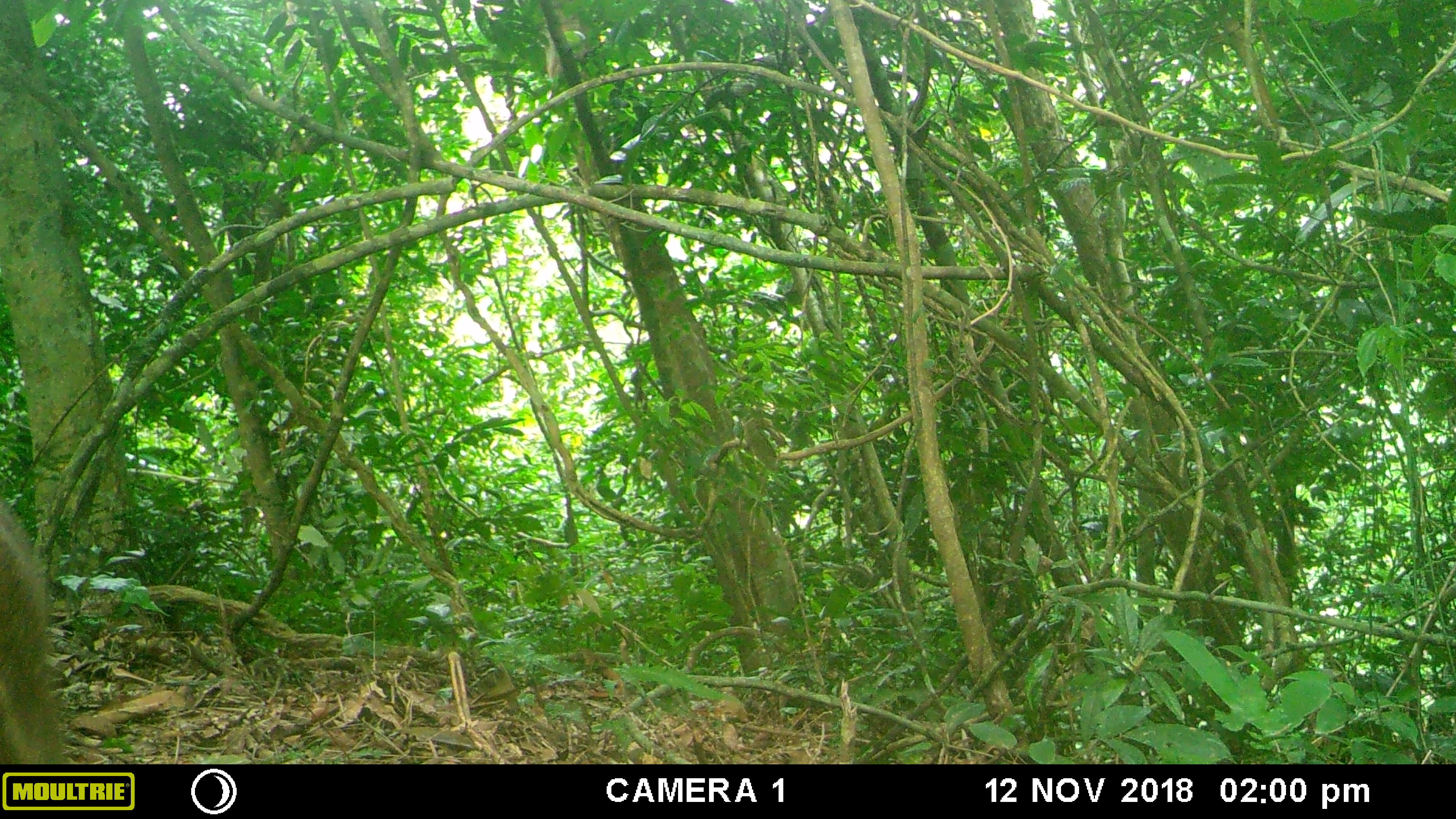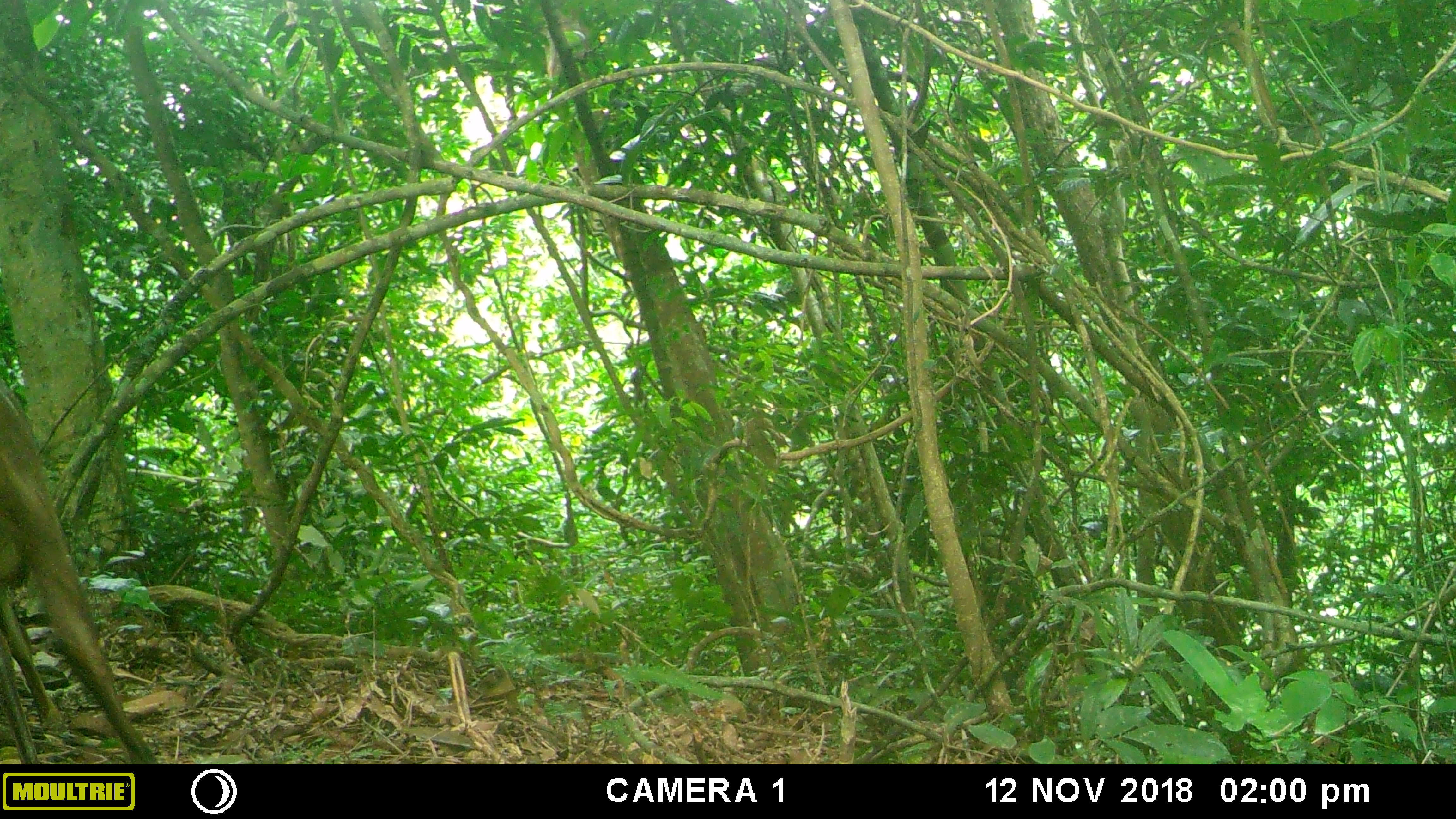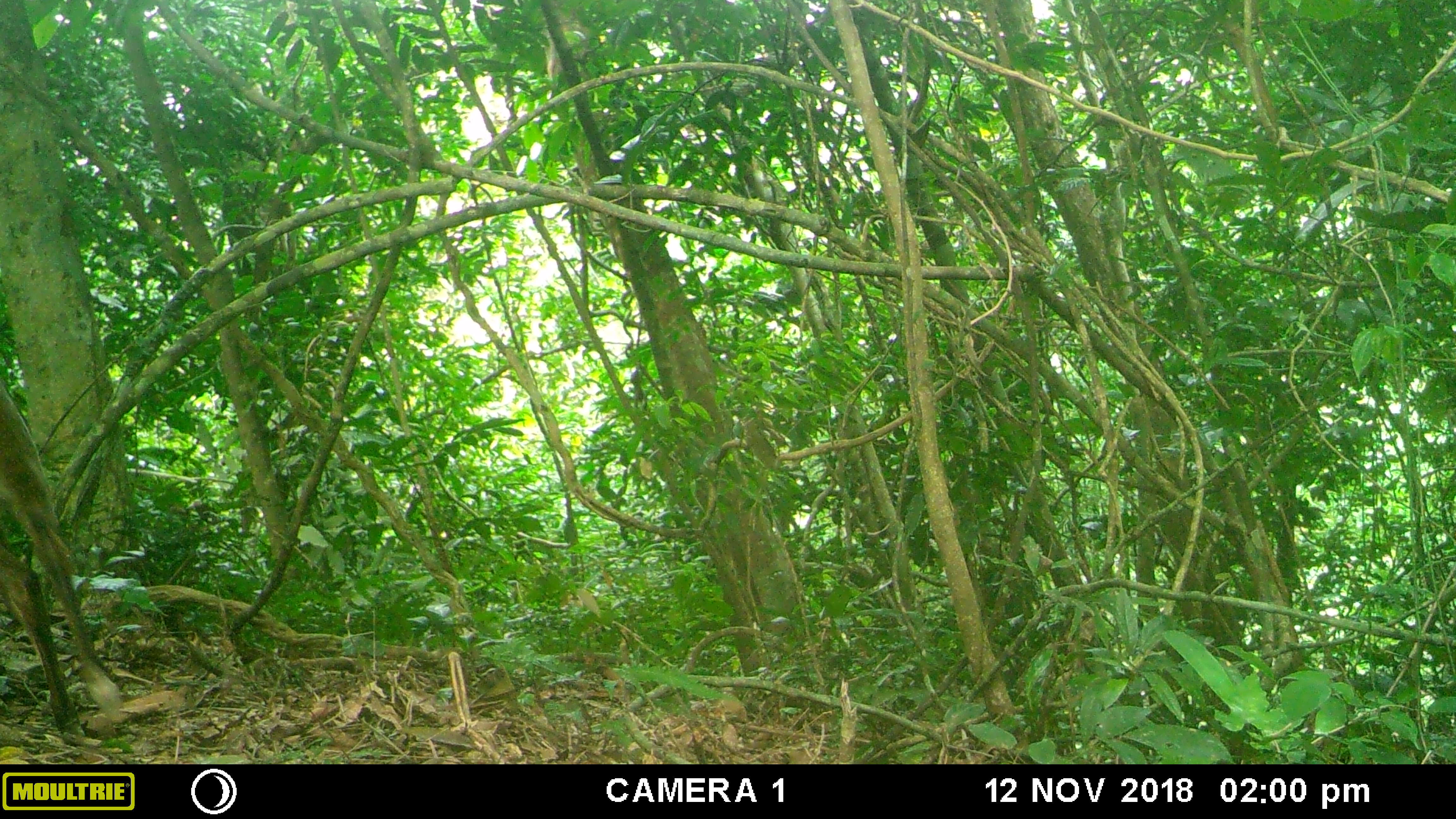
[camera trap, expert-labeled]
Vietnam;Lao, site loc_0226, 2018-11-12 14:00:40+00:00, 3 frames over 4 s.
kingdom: Animalia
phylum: Chordata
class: Mammalia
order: Artiodactyla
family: Cervidae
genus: Muntiacus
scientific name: Muntiacus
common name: muntjacs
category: unidentified muntjac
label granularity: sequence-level